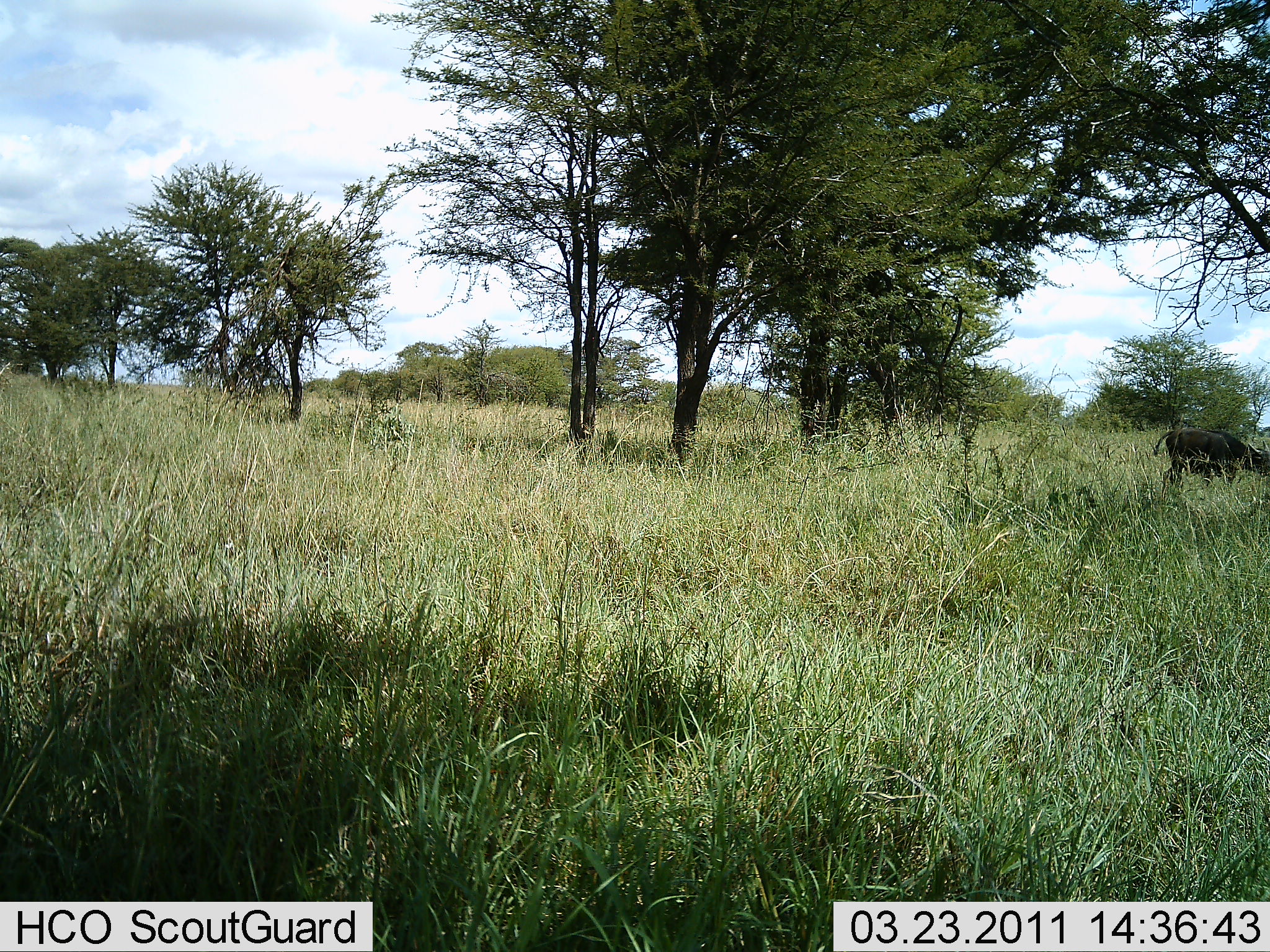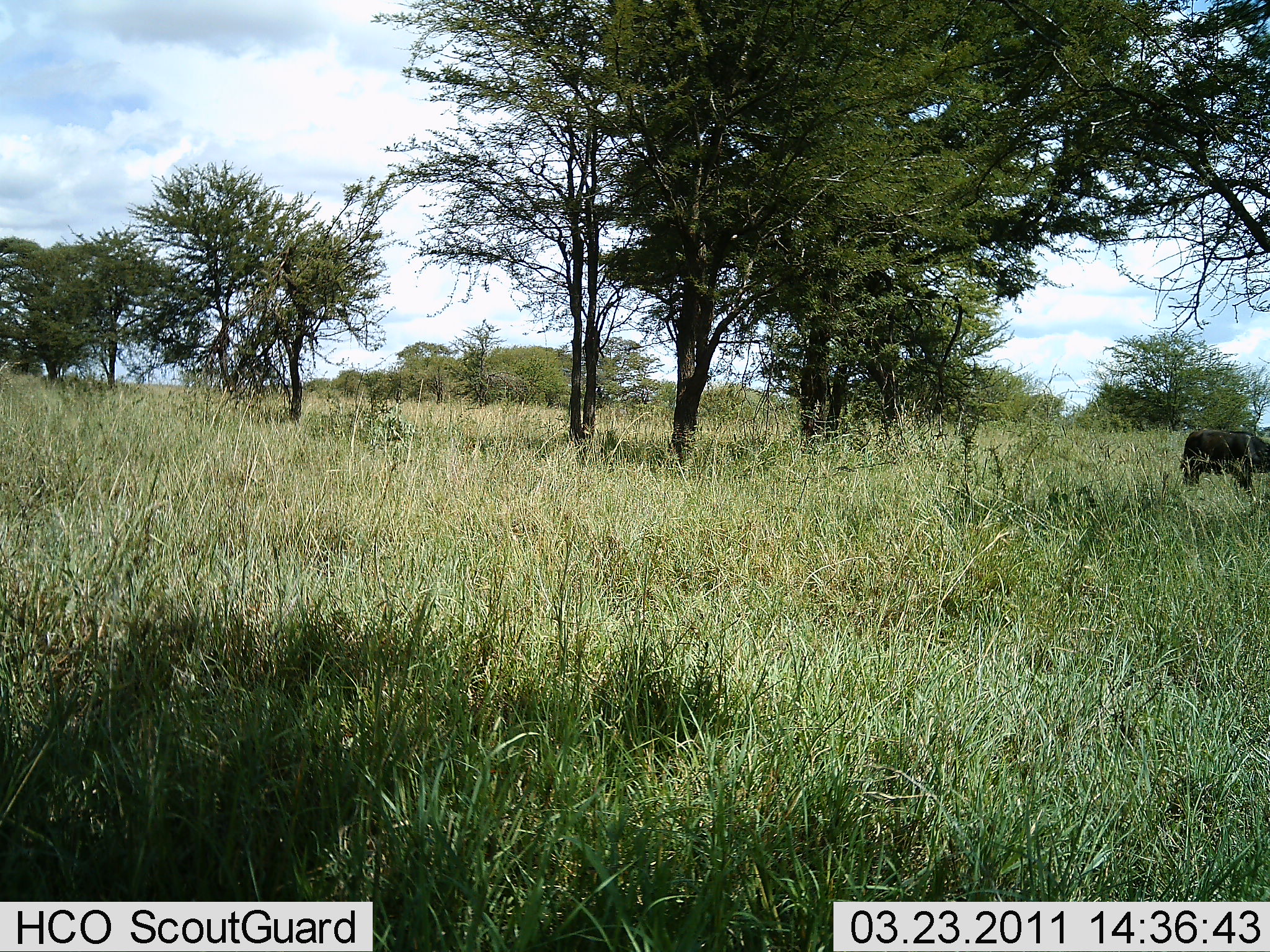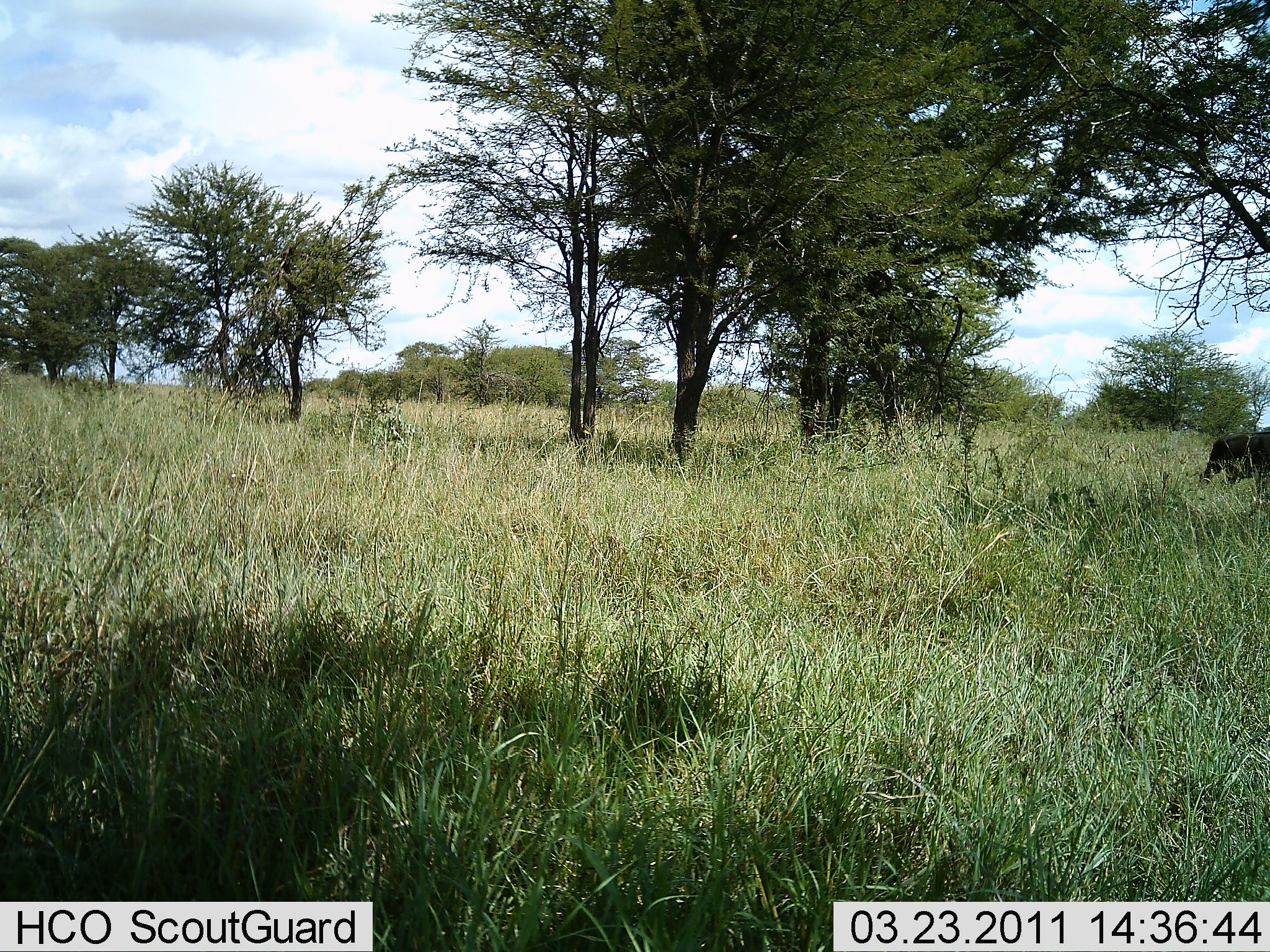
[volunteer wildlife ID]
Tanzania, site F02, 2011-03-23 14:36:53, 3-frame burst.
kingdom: Animalia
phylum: Chordata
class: Mammalia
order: Artiodactyla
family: Bovidae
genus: Syncerus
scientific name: Syncerus caffer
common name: cape buffalo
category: buffalo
Buffalo (cape buffalo) (Syncerus caffer), count 1. Behavior (volunteer vote fractions): standing 17%, resting 0%, moving 67%, interacting 0%. Young present (vote fraction): 17%. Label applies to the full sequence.